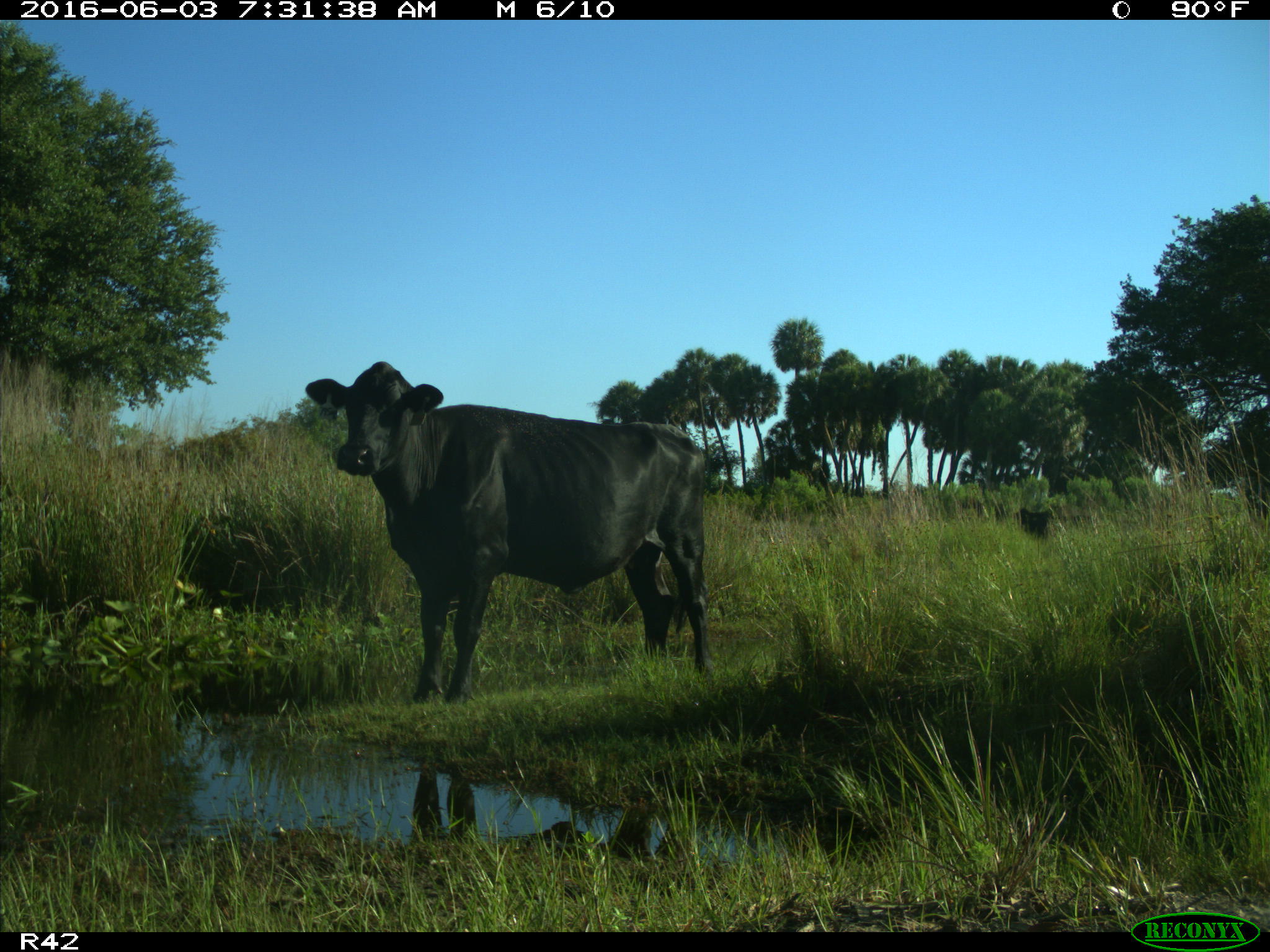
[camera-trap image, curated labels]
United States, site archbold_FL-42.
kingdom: Animalia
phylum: Chordata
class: Mammalia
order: Artiodactyla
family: Bovidae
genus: Bos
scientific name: Bos taurus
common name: domestic cow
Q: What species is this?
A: Bos taurus (domestic cow).